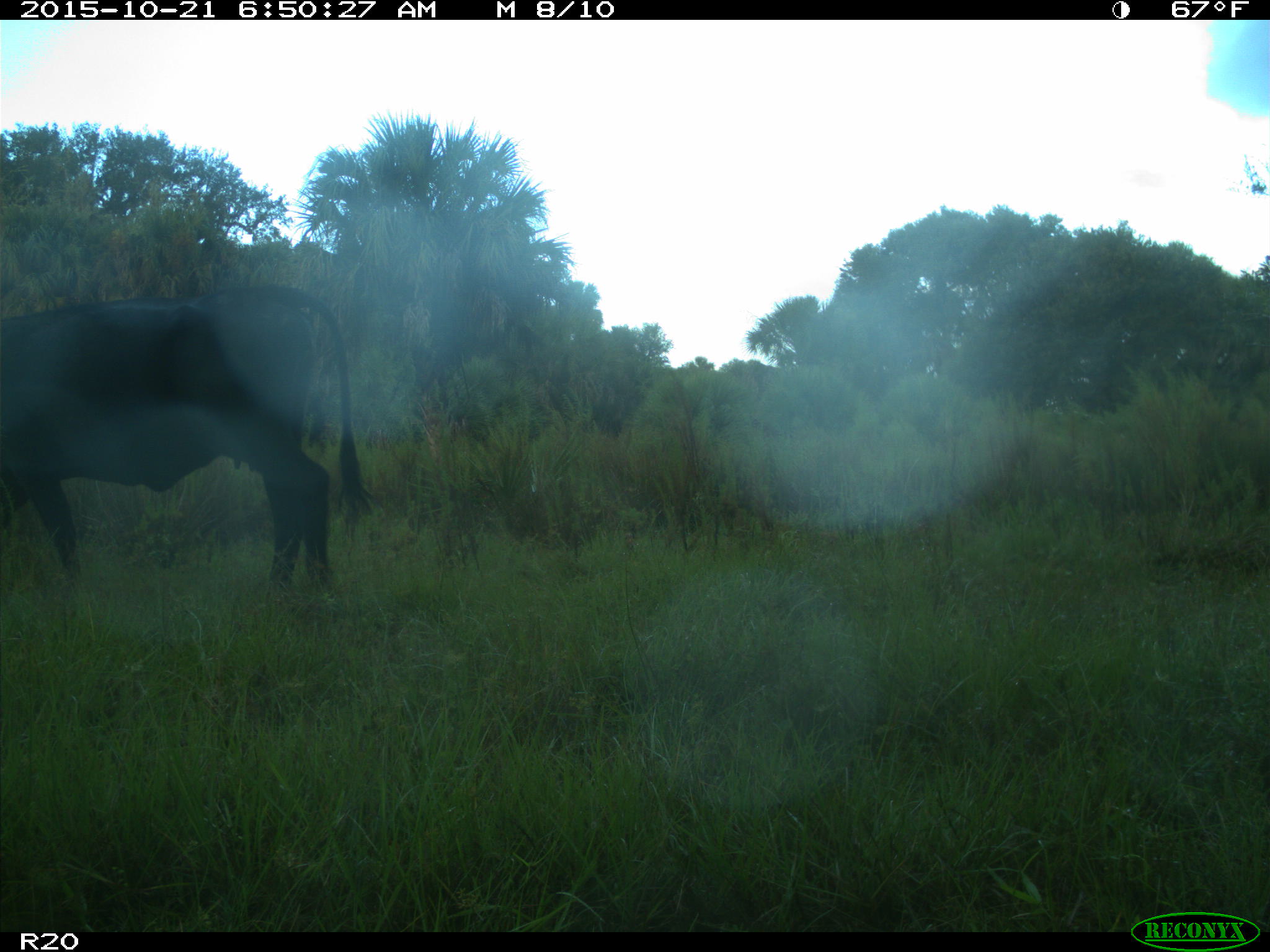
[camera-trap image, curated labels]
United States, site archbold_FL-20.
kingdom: Animalia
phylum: Chordata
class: Mammalia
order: Artiodactyla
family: Bovidae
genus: Bos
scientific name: Bos taurus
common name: domestic cow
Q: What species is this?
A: Bos taurus (domestic cow).